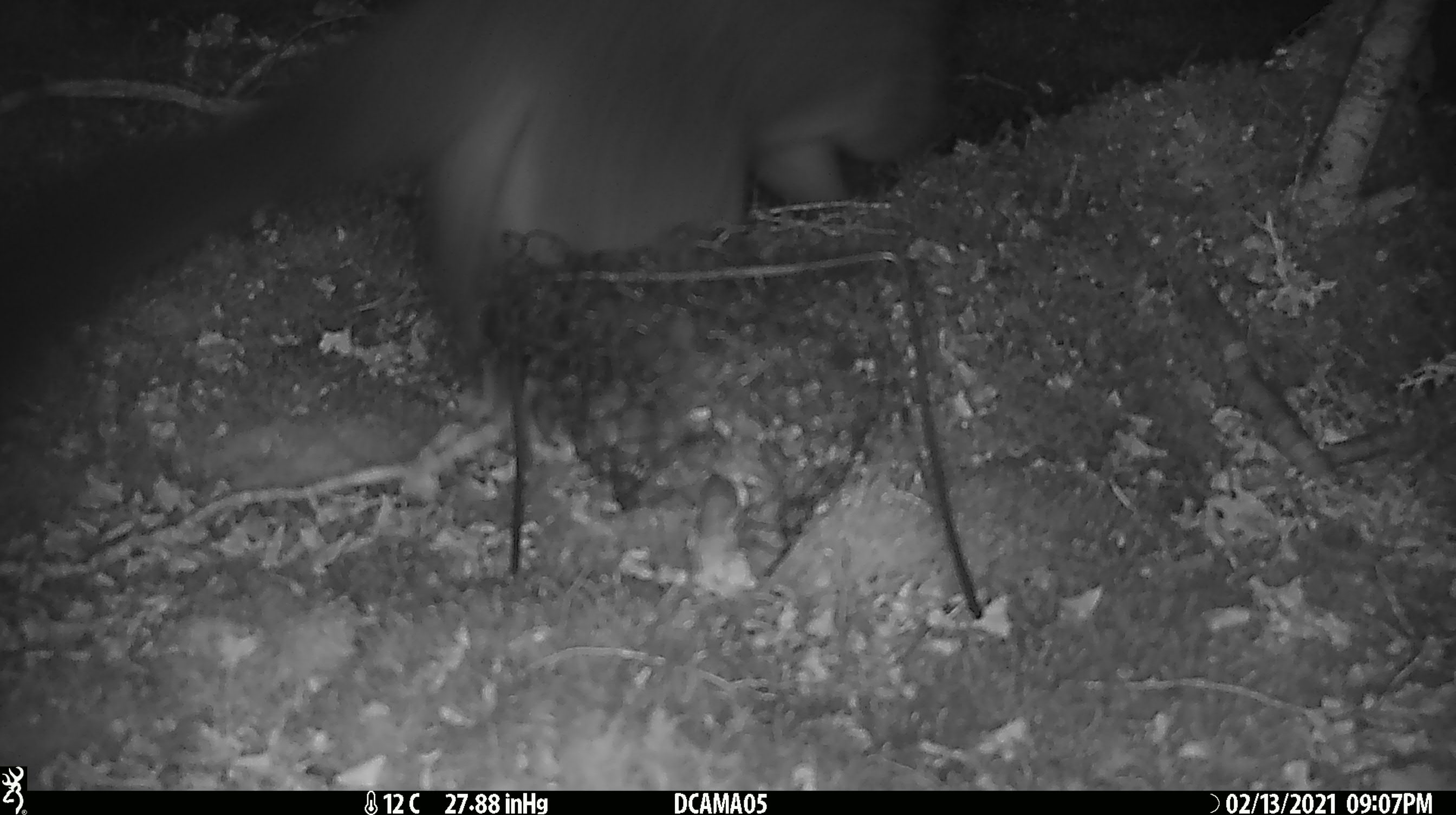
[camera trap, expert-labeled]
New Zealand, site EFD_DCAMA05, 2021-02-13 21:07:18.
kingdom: Animalia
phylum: Chordata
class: Mammalia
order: Diprotodontia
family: Phalangeridae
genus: Trichosurus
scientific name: Trichosurus vulpecula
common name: common brushtail possum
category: possum